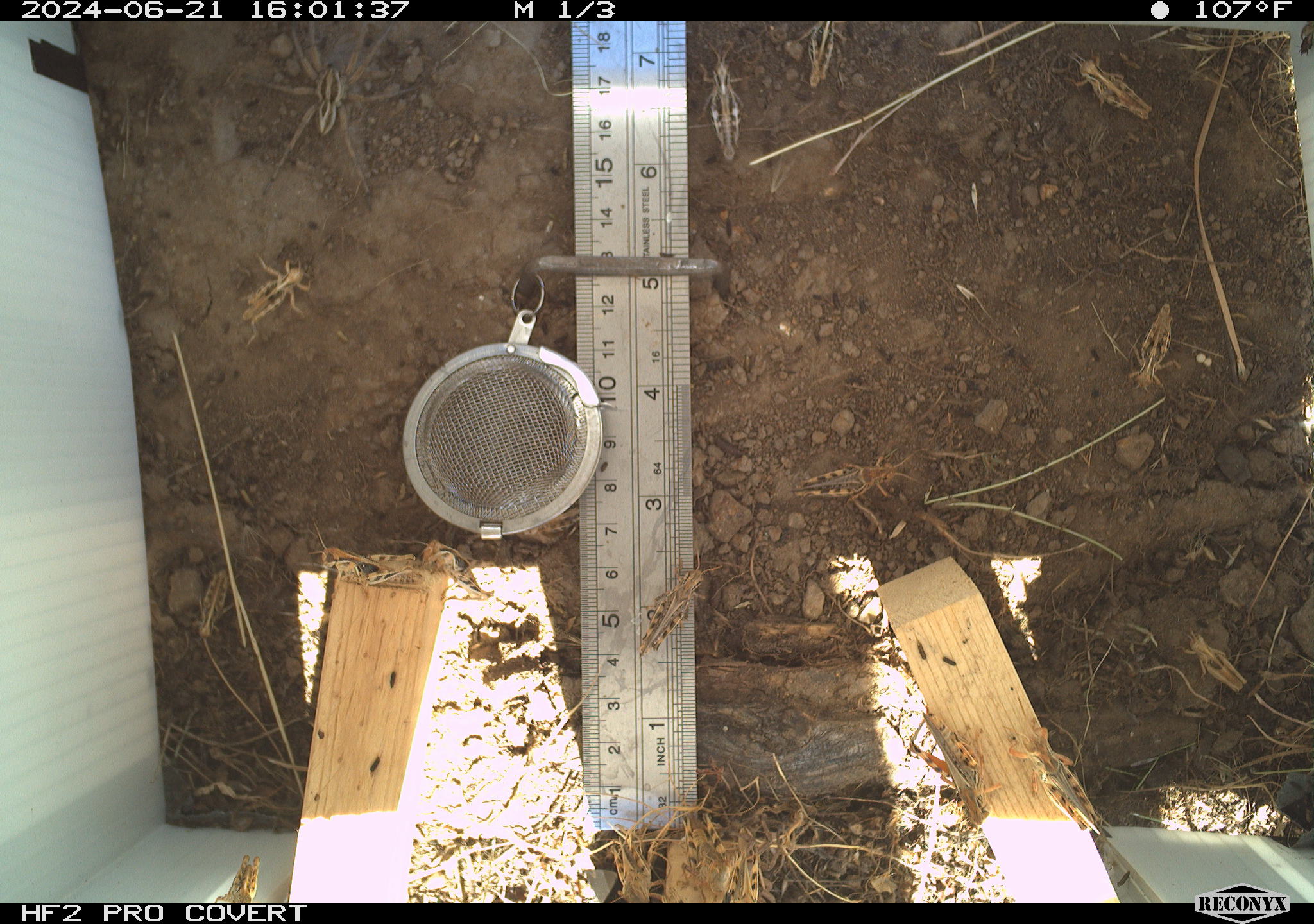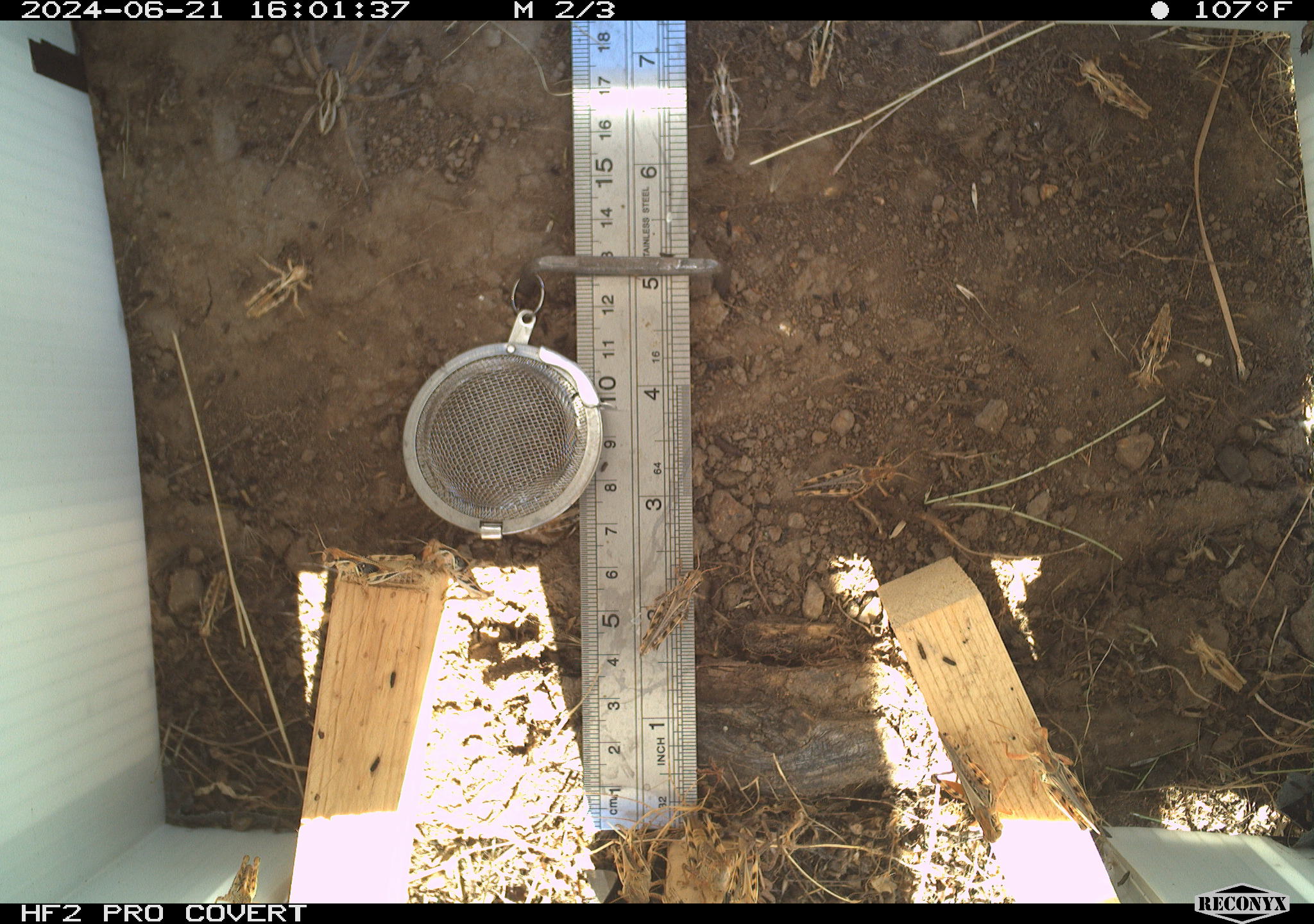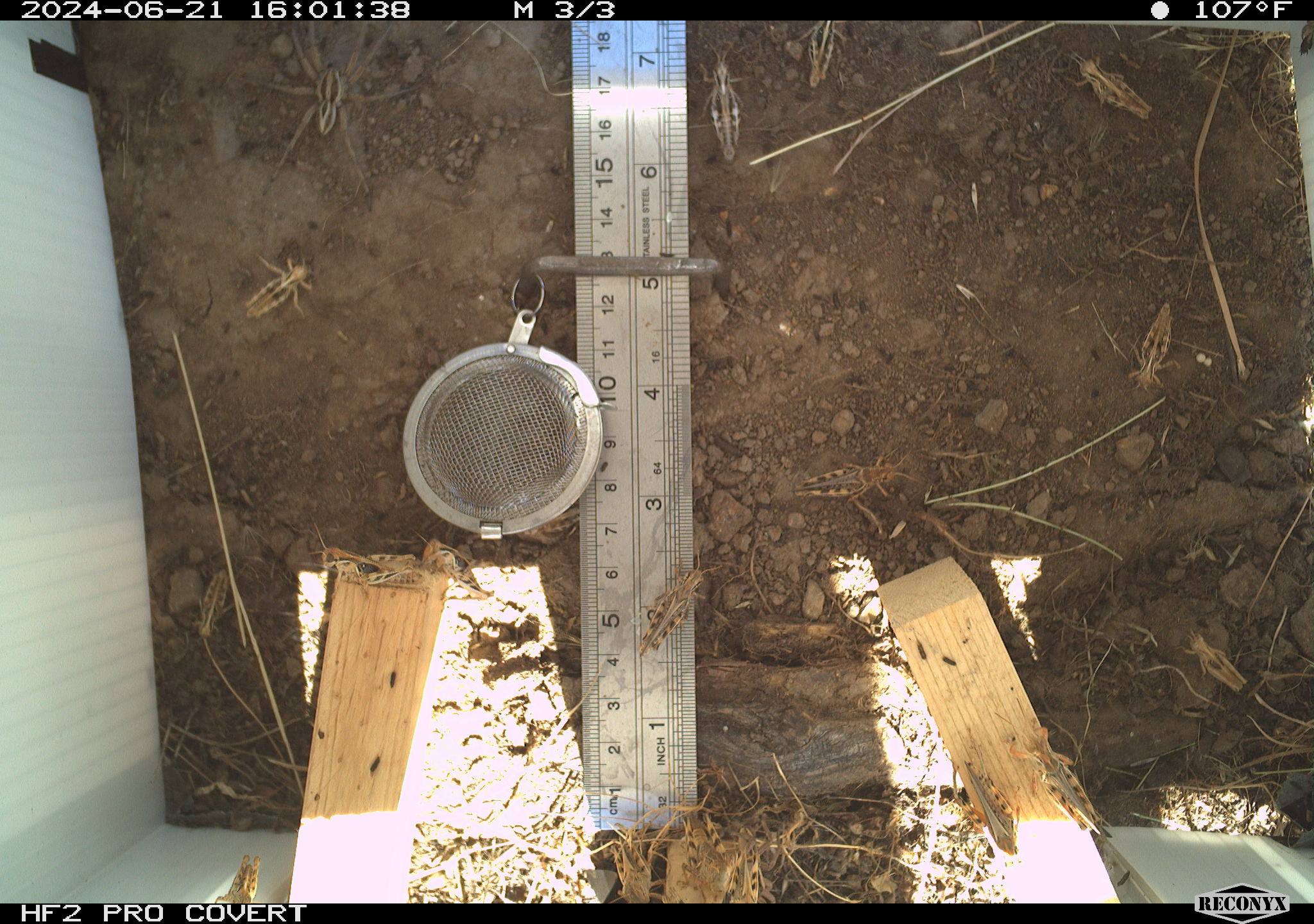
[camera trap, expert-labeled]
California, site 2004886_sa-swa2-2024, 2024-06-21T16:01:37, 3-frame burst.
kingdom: Animalia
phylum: Arthropoda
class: Arachnida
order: Araneae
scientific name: Araneae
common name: spider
Spider (Araneae).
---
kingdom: Animalia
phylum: Arthropoda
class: Insecta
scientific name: Insecta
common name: insect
Insect (Insecta).